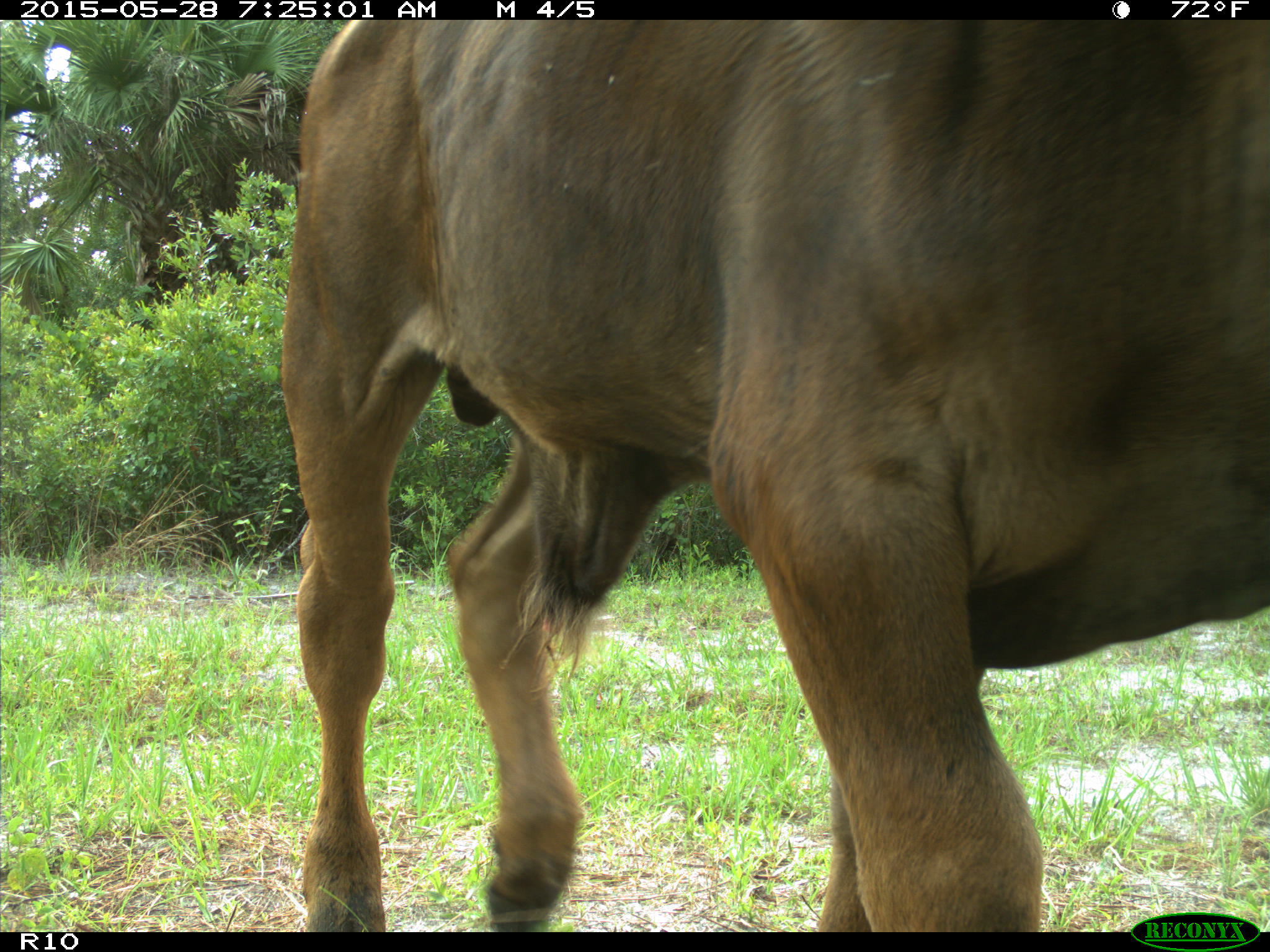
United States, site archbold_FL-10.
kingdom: Animalia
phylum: Chordata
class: Mammalia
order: Artiodactyla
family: Bovidae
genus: Bos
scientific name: Bos taurus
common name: domestic cow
Bos taurus (domestic cow).